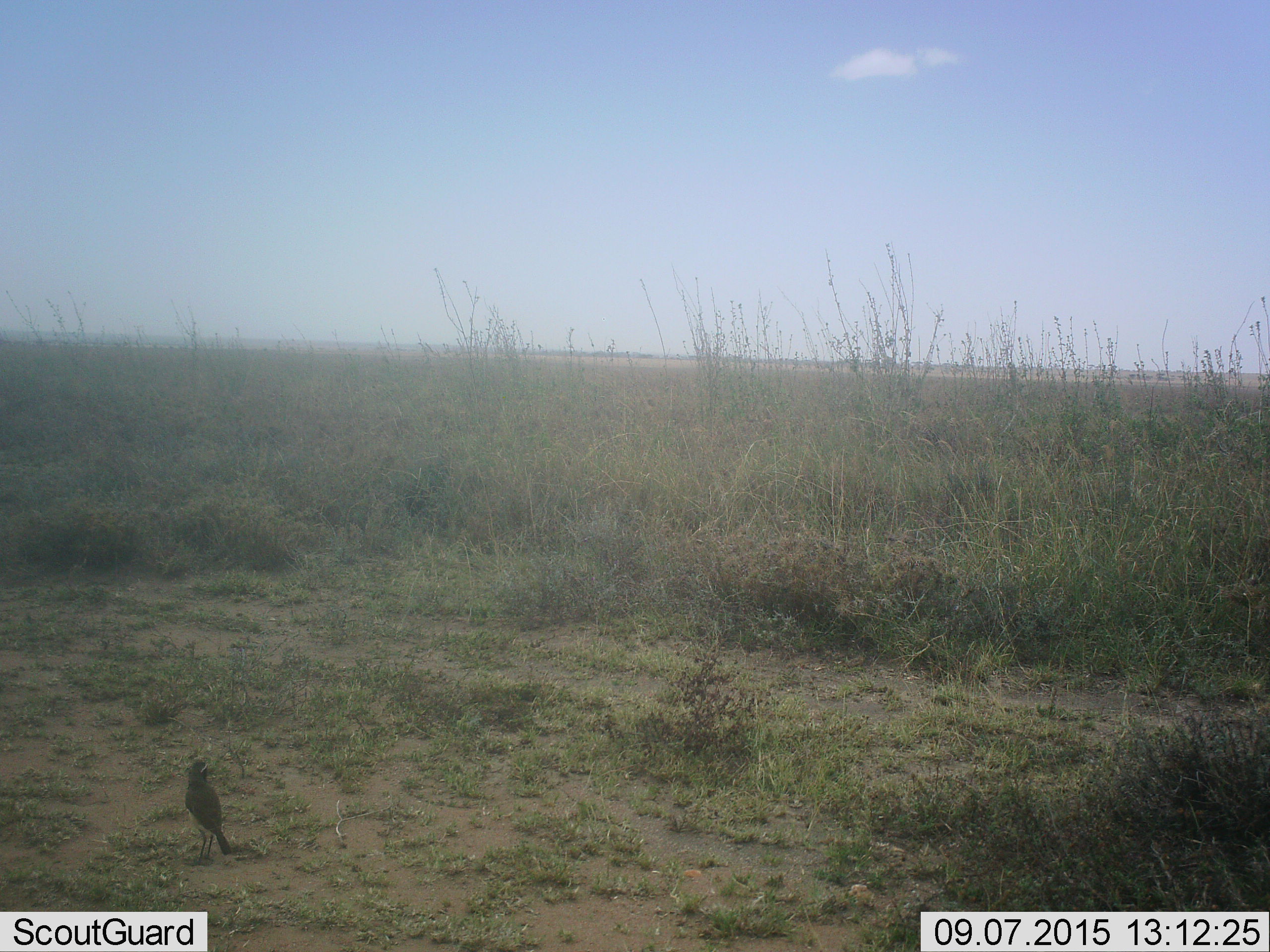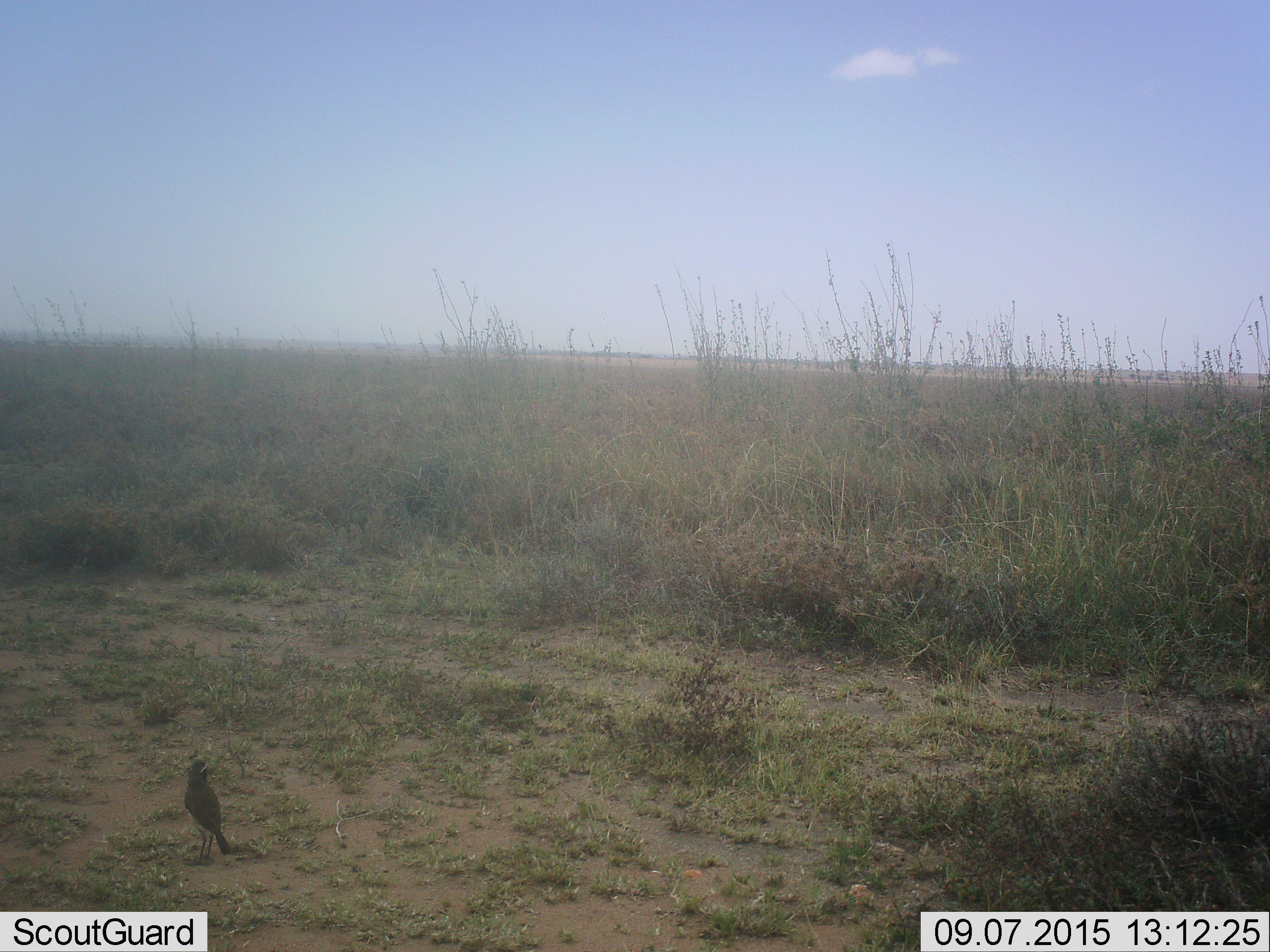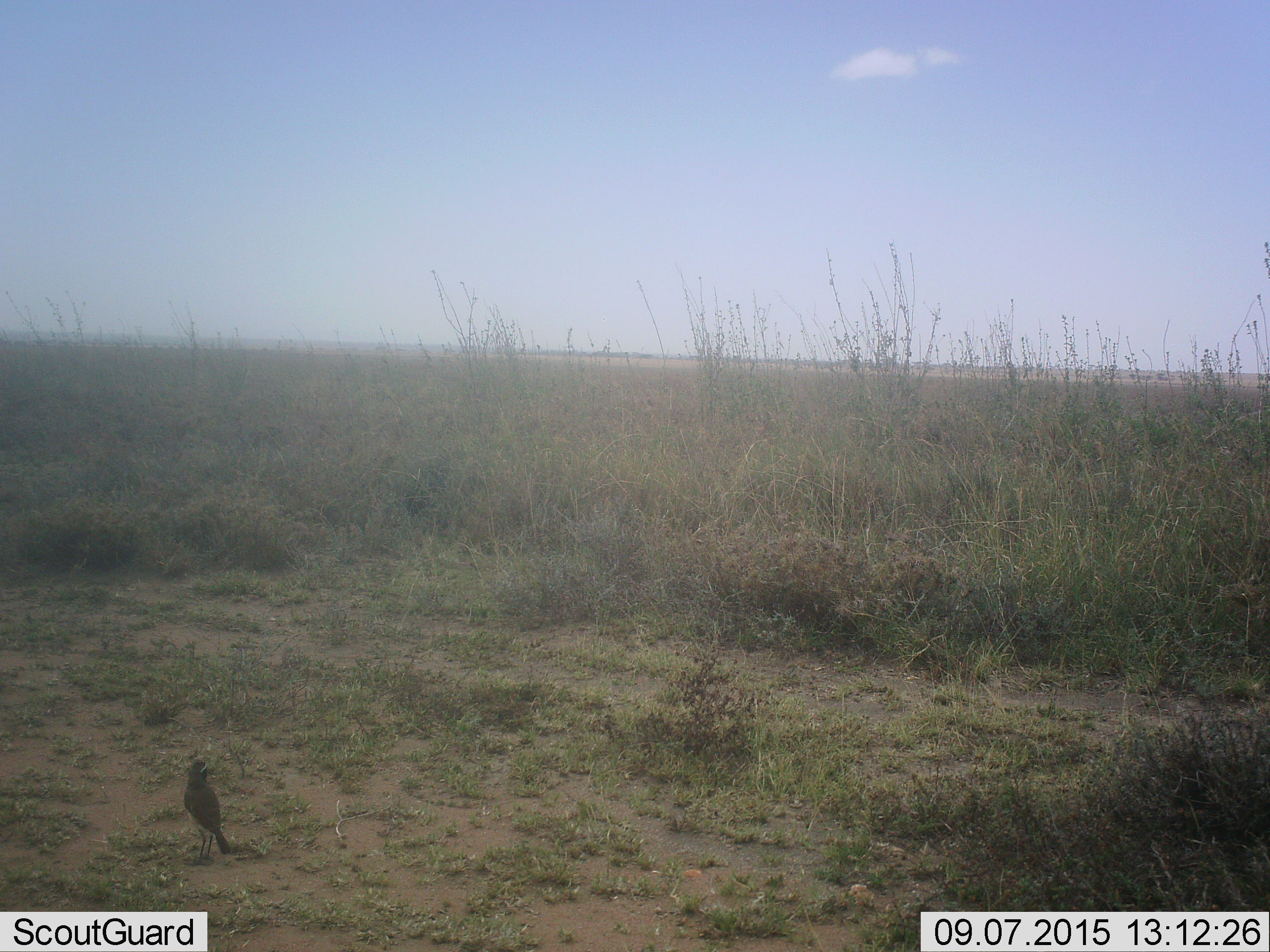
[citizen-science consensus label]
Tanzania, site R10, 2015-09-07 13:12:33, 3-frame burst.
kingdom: Animalia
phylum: Chordata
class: Aves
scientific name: Aves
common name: bird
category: otherbird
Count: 1.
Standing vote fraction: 83%.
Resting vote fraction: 17%.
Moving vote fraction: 0%.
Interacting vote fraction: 0%.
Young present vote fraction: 0%.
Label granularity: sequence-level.